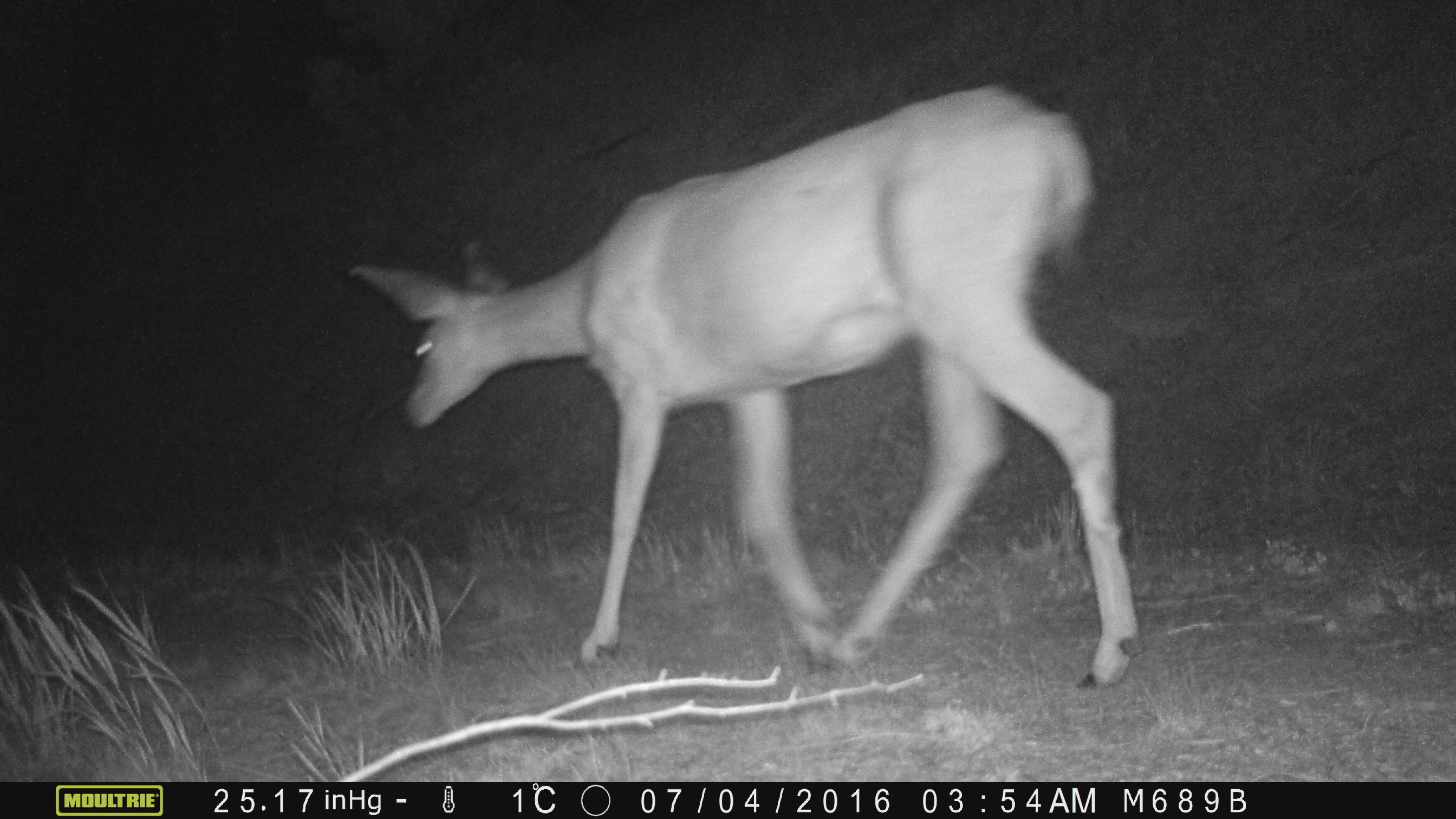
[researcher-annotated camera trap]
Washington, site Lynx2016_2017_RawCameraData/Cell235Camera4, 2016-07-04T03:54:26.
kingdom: Animalia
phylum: Chordata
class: Mammalia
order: Artiodactyla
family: Cervidae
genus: Odocoileus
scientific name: Odocoileus hemionus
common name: mule deer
Odocoileus hemionus (mule deer). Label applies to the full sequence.